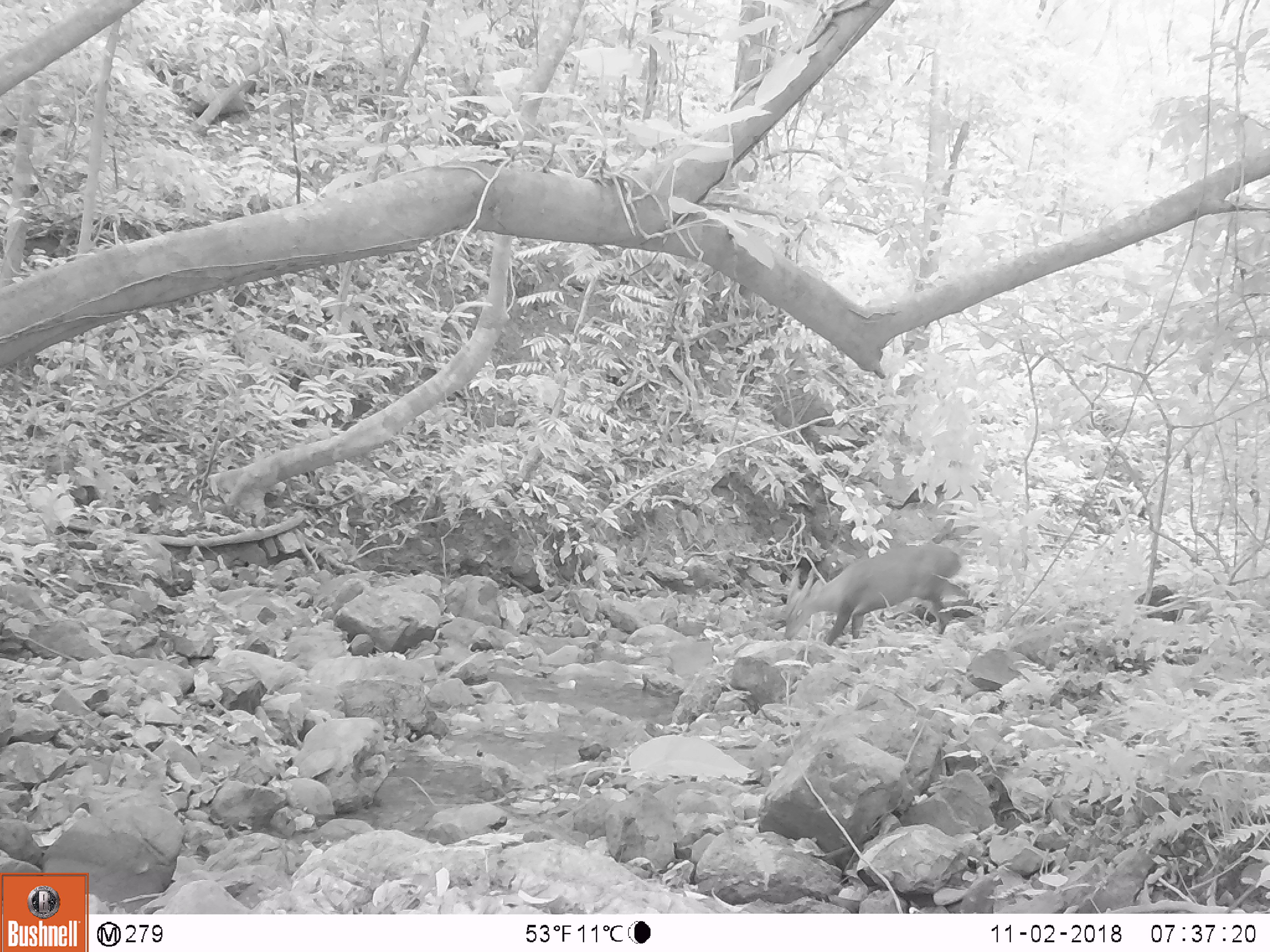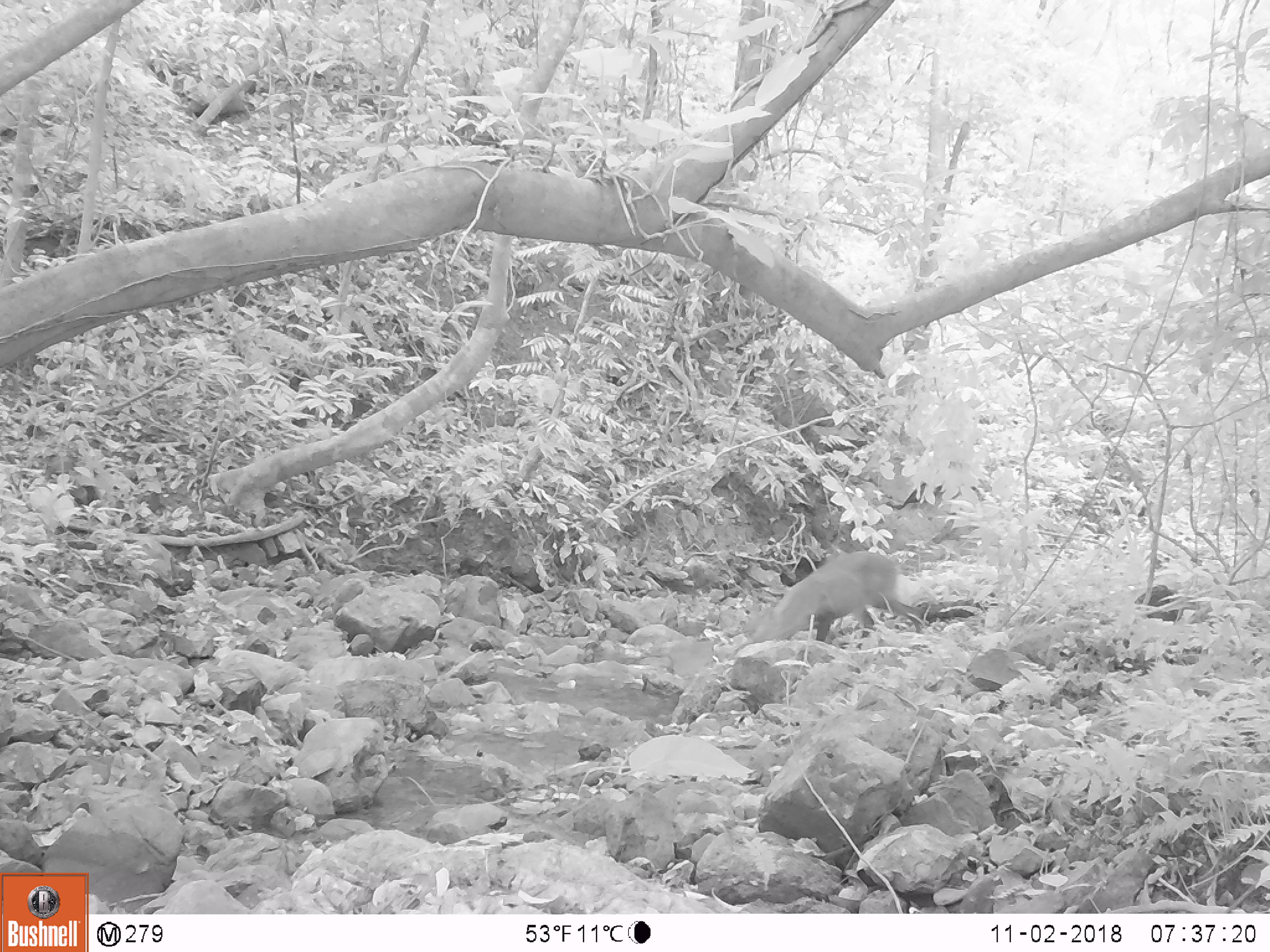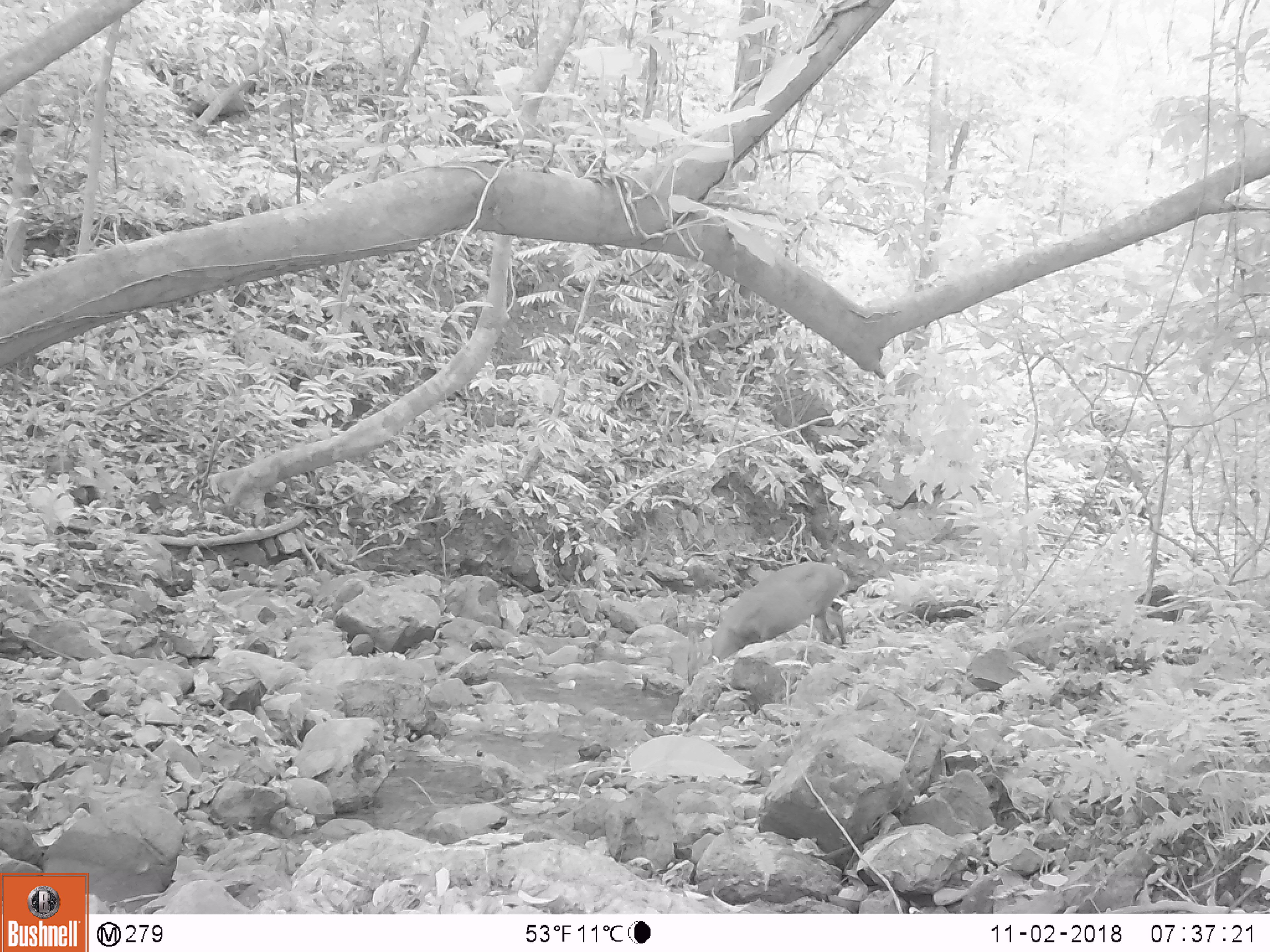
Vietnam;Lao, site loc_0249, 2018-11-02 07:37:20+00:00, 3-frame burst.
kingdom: Animalia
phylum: Chordata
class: Mammalia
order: Artiodactyla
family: Cervidae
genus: Muntiacus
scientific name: Muntiacus vuquangensis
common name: large-antlered muntjac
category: large antlered muntjac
Large antlered muntjac (large-antlered muntjac) (Muntiacus vuquangensis). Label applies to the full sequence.